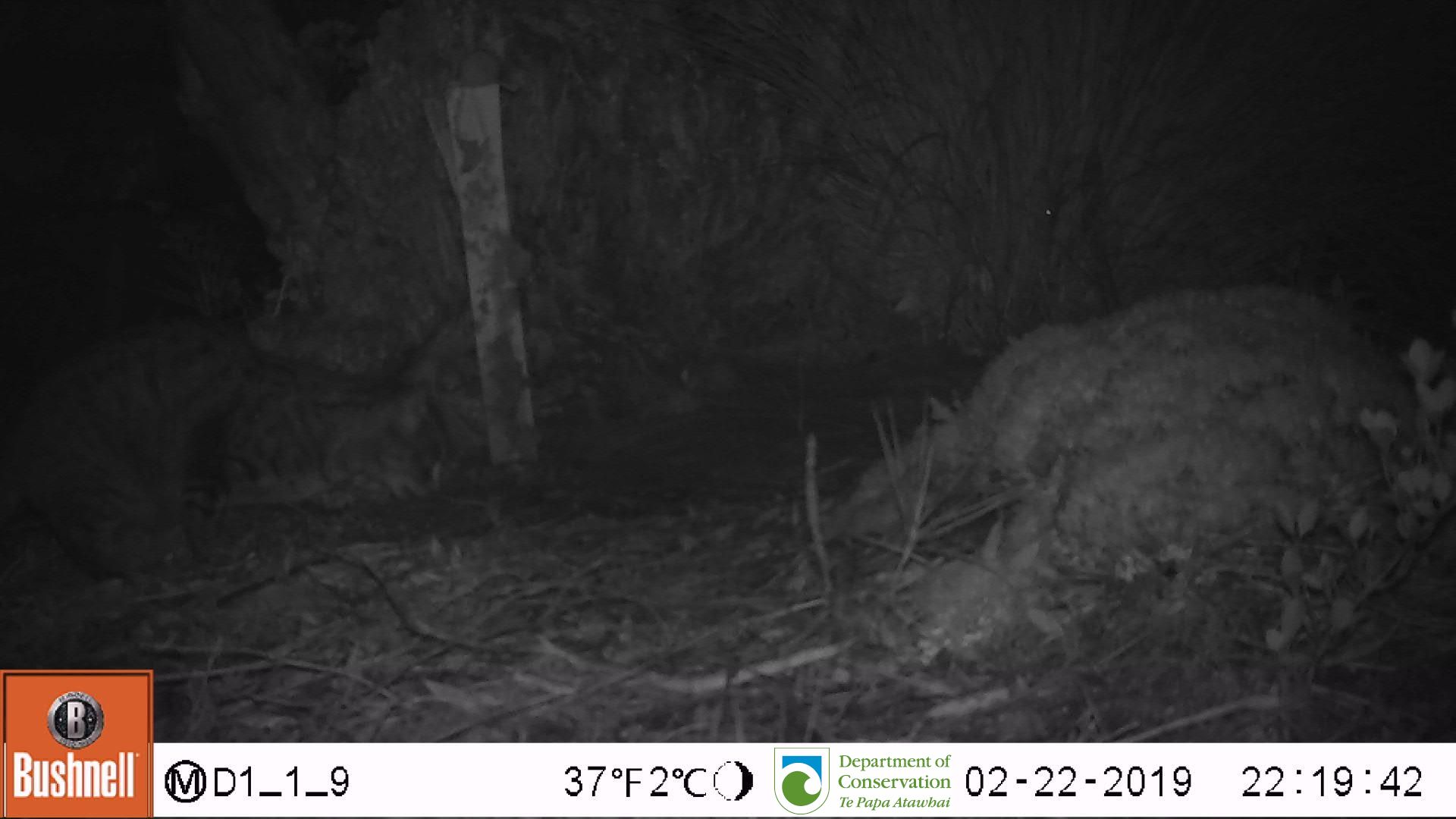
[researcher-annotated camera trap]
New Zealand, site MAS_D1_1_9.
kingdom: Animalia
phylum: Chordata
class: Mammalia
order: Carnivora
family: Felidae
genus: Felis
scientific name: Felis catus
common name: domestic cat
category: cat